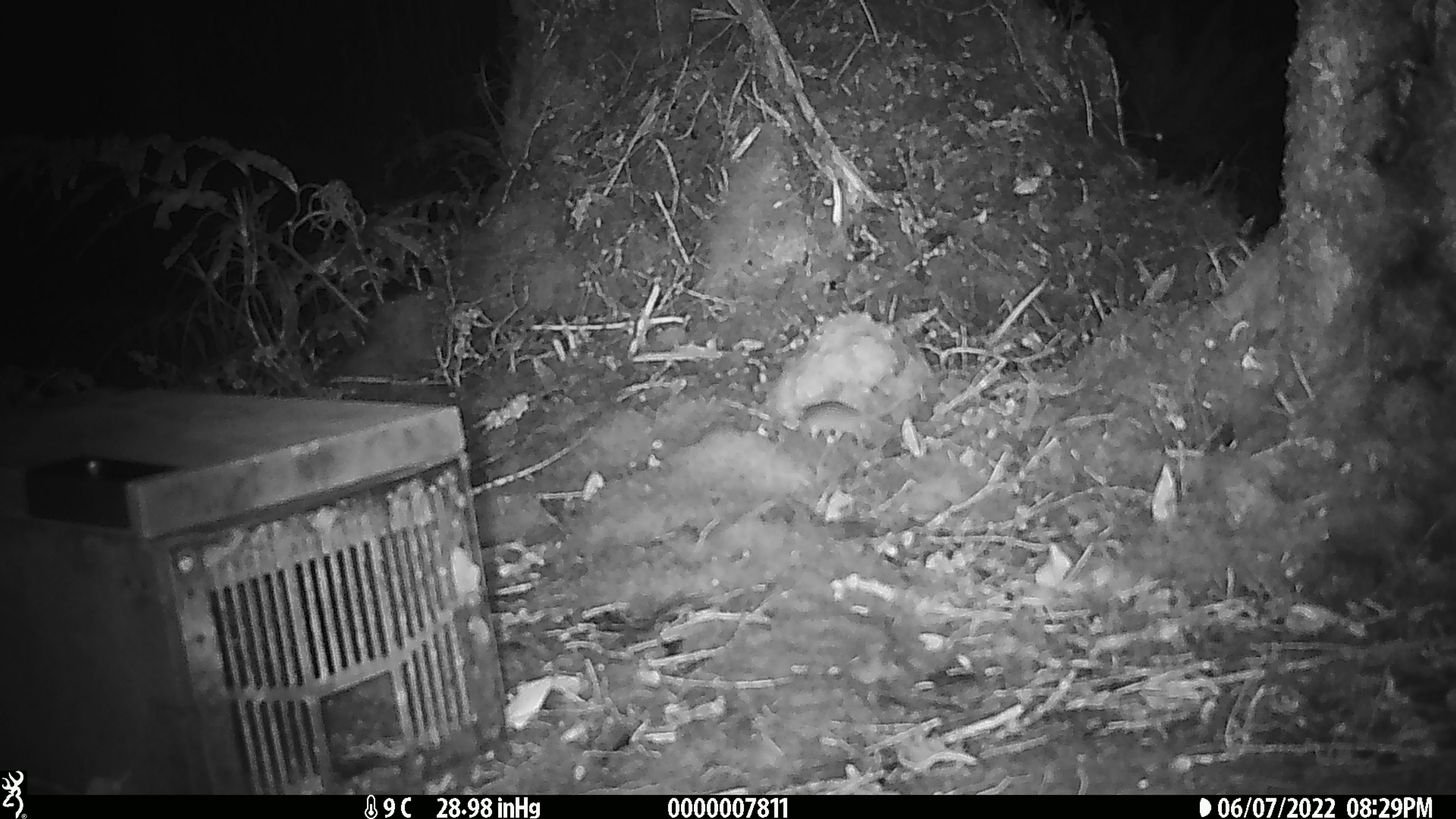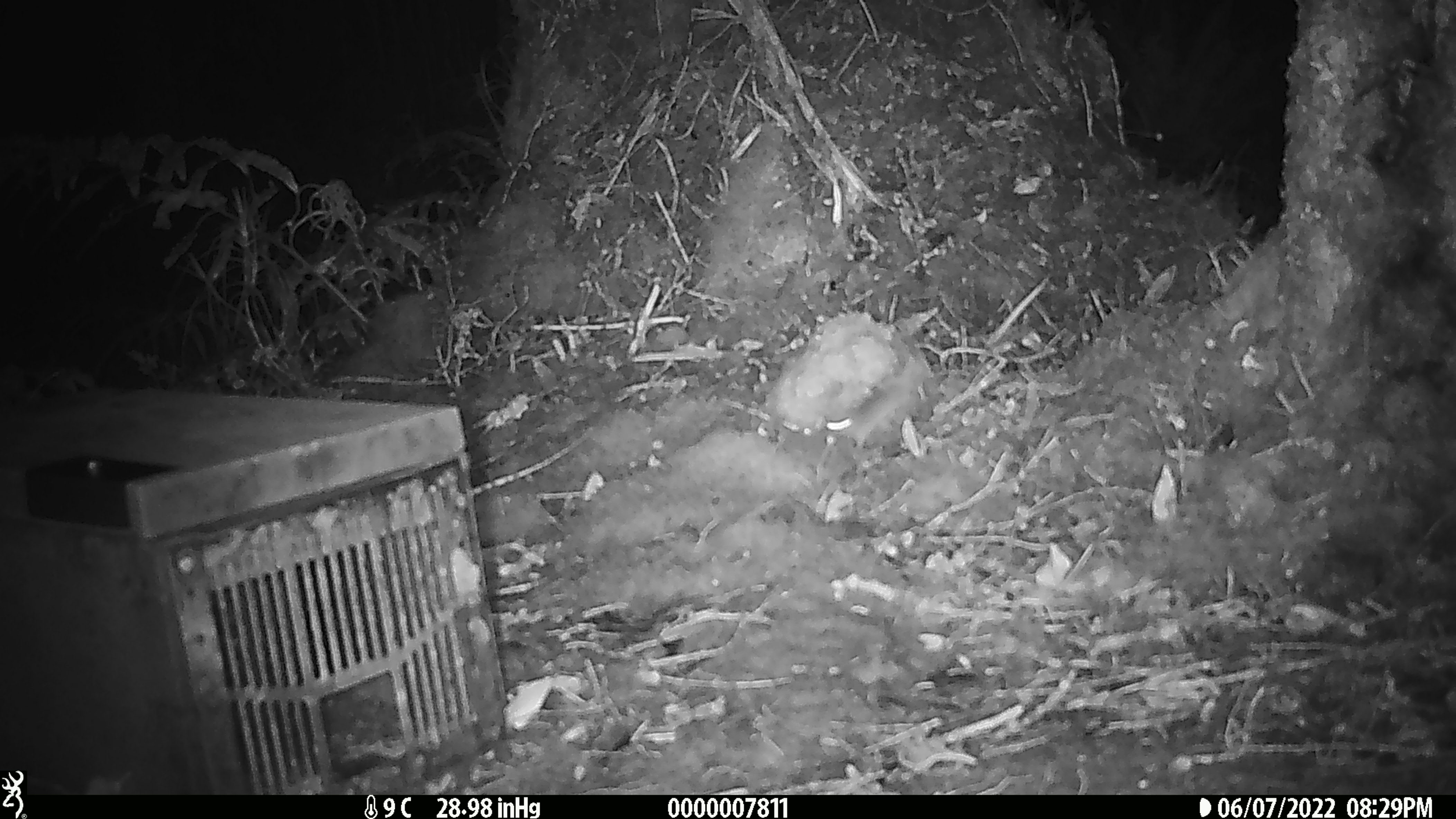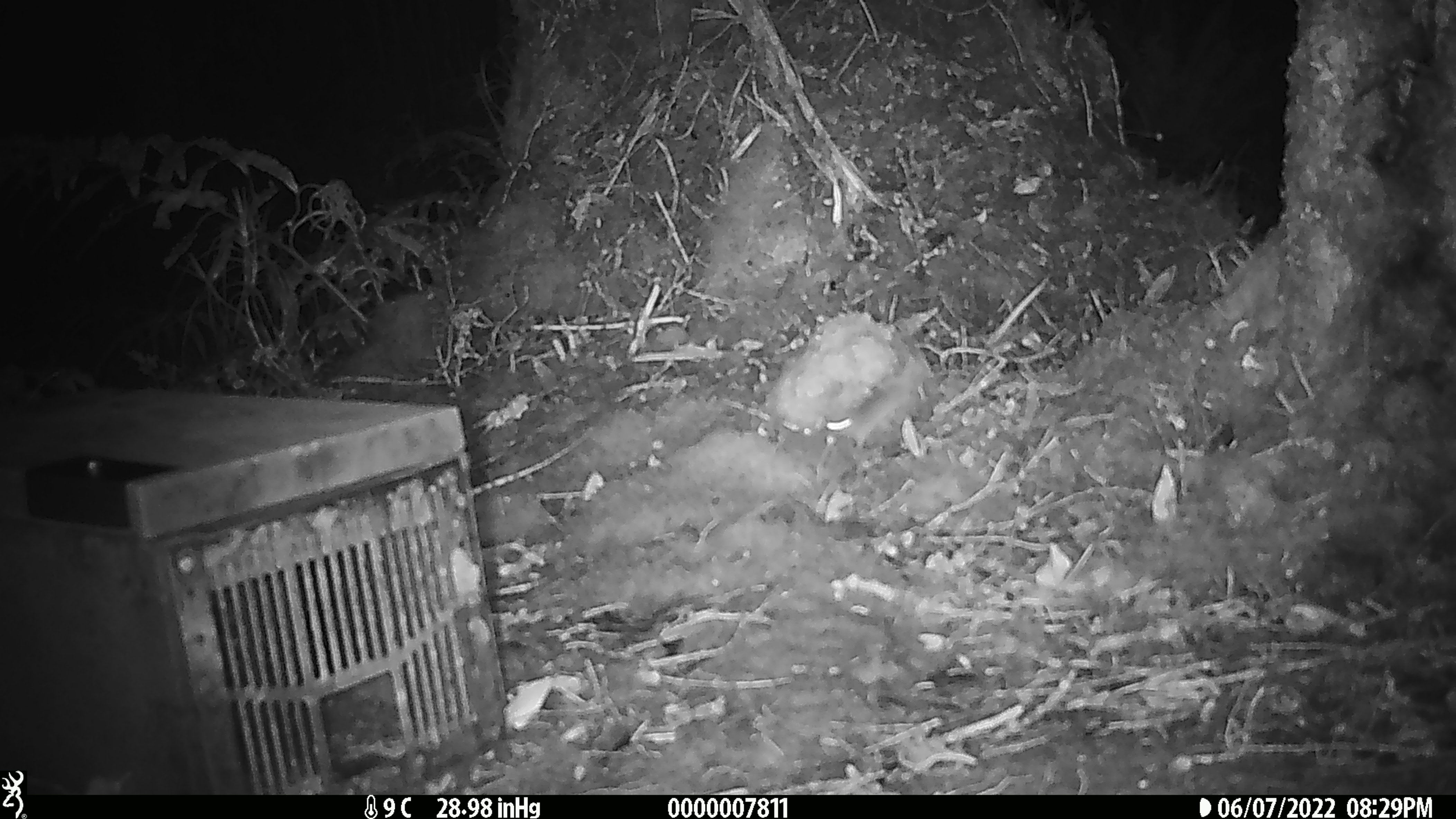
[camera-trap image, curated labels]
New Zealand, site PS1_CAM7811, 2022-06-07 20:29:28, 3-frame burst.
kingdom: Animalia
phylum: Chordata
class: Mammalia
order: Rodentia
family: Muridae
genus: Mus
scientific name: Mus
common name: mouse